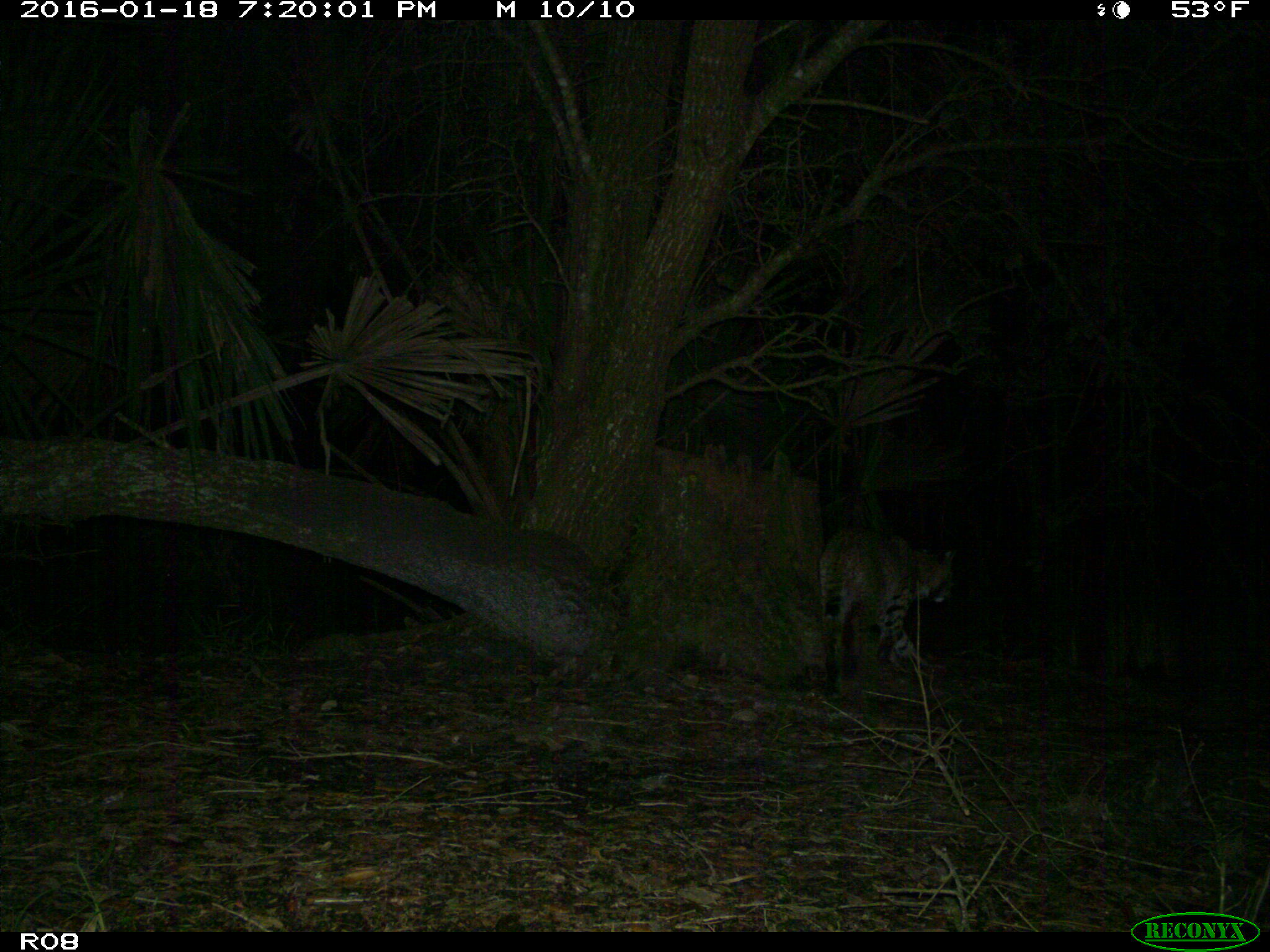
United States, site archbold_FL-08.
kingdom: Animalia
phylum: Chordata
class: Mammalia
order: Carnivora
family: Felidae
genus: Lynx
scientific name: Lynx rufus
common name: bobcat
Lynx rufus (bobcat).